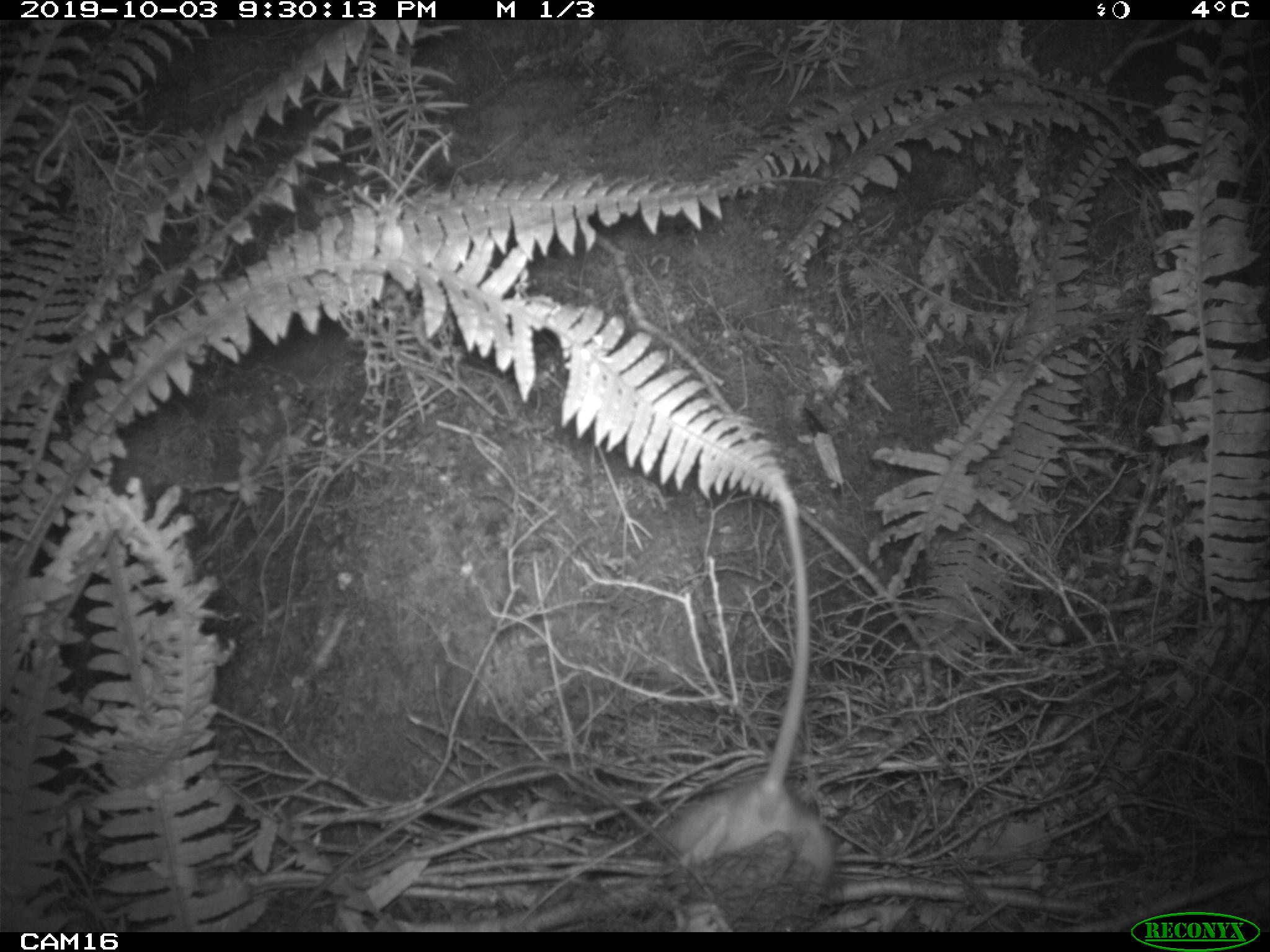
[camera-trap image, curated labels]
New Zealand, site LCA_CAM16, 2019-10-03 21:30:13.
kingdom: Animalia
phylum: Chordata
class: Mammalia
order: Rodentia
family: Muridae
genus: Rattus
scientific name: Rattus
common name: rat